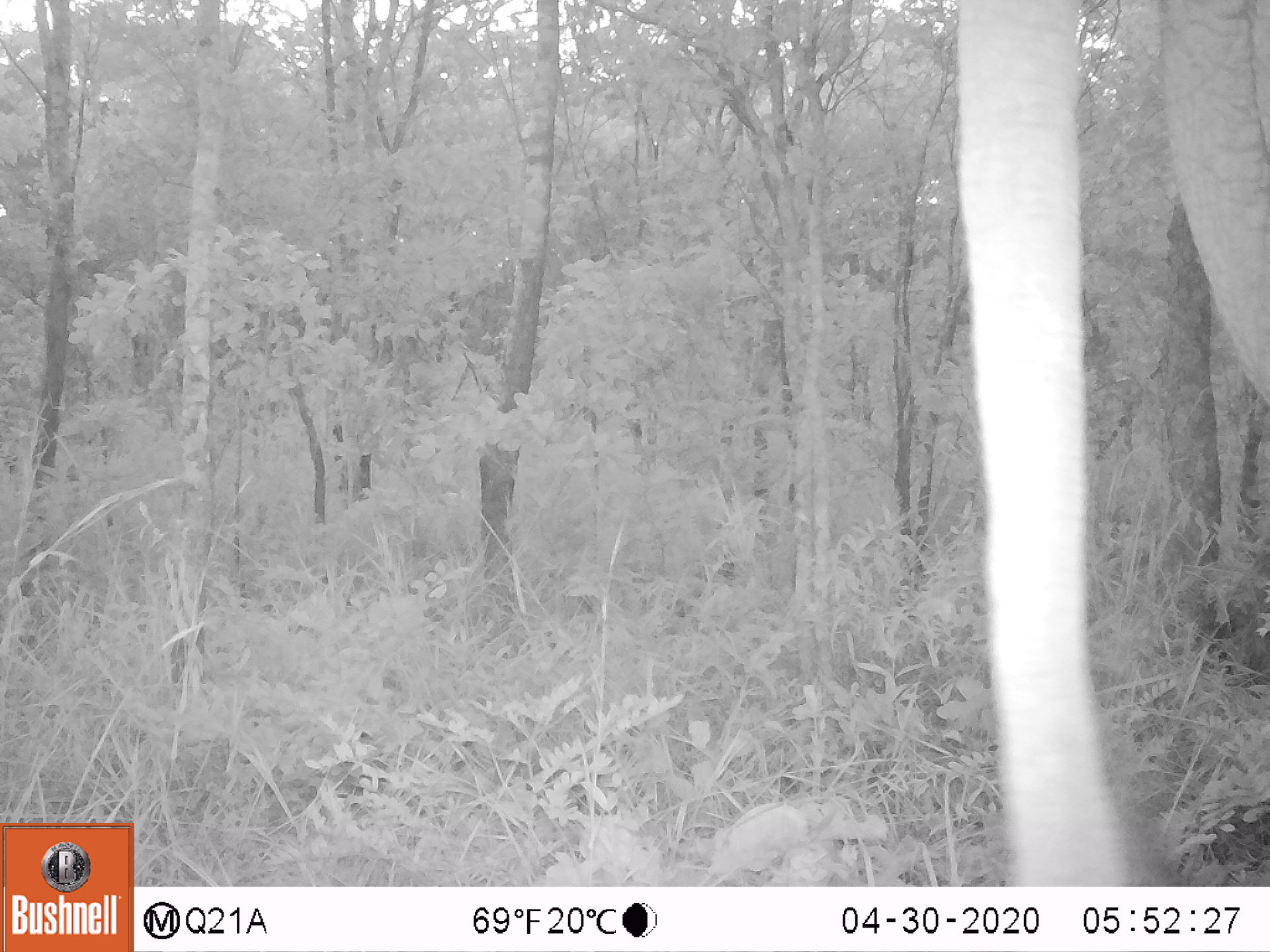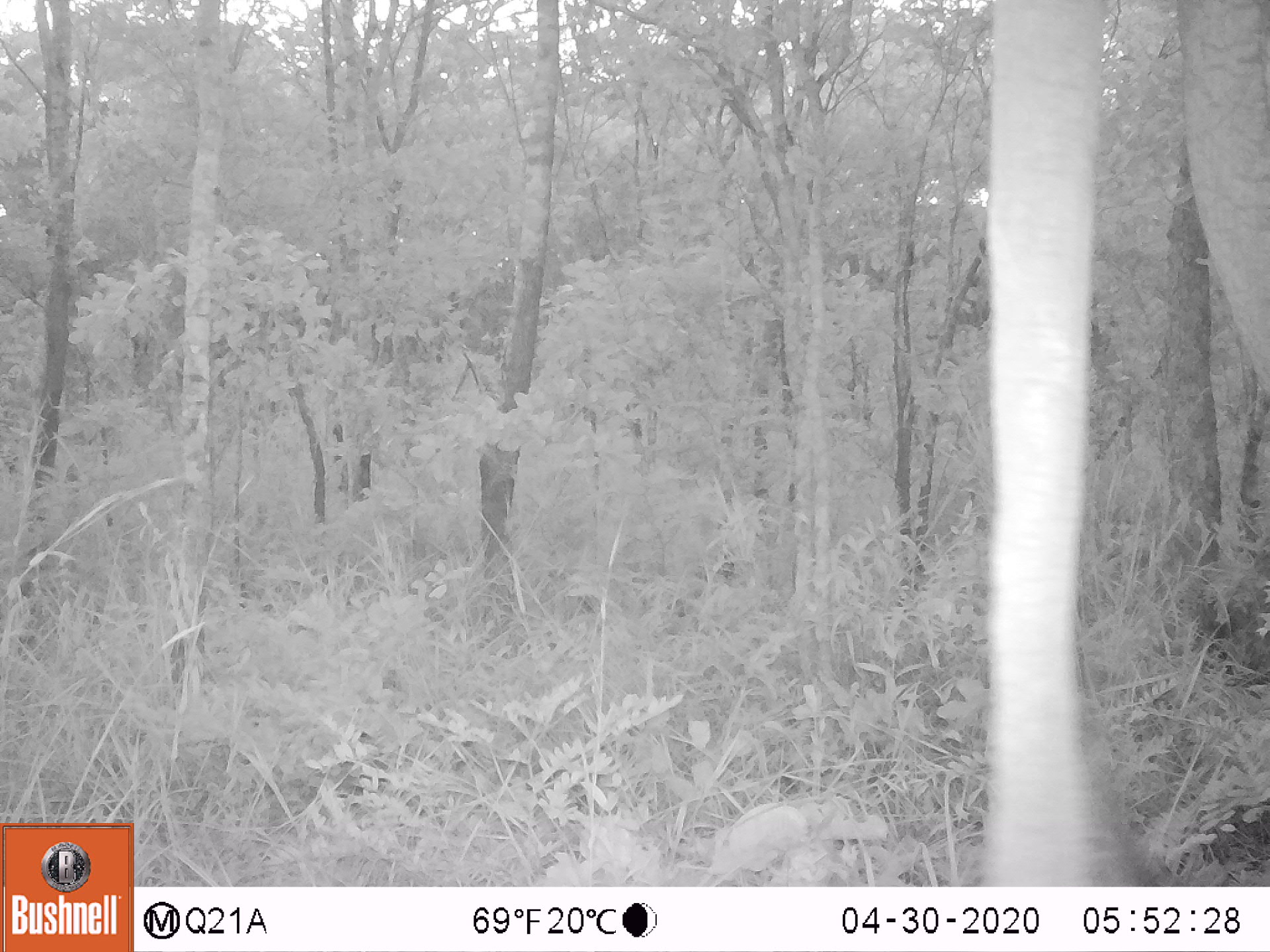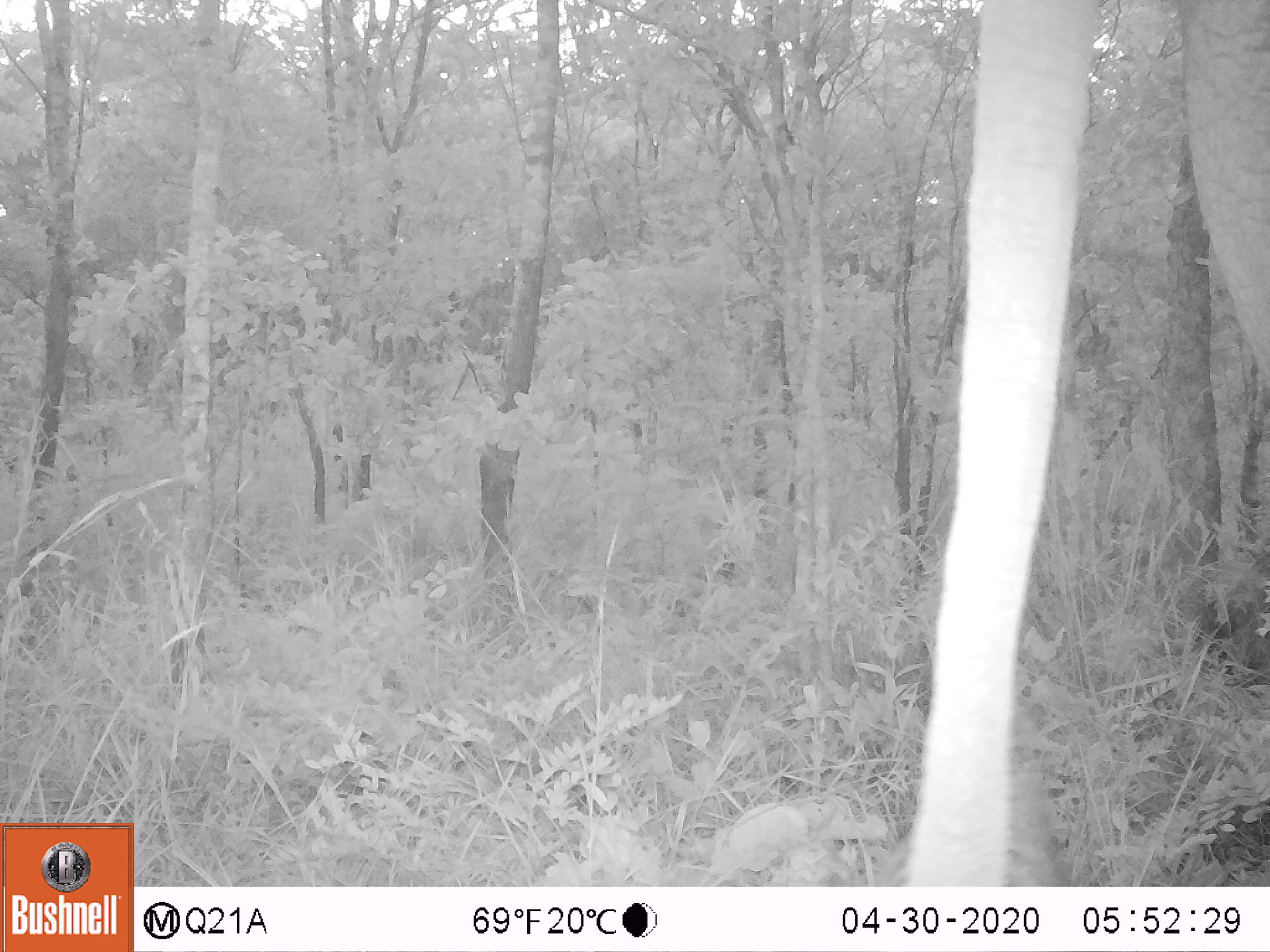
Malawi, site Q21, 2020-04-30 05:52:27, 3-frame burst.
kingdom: Animalia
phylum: Chordata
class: Mammalia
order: Proboscidea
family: Elephantidae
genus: Loxodonta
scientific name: Loxodonta africana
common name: african savanna elephant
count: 1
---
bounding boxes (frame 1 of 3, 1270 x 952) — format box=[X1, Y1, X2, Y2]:
african savanna elephant: box=[938, 6, 1266, 882]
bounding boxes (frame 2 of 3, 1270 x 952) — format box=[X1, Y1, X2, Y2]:
african savanna elephant: box=[973, 2, 1264, 880]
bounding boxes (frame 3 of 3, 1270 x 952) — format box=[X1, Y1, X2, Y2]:
african savanna elephant: box=[899, 4, 1266, 880]